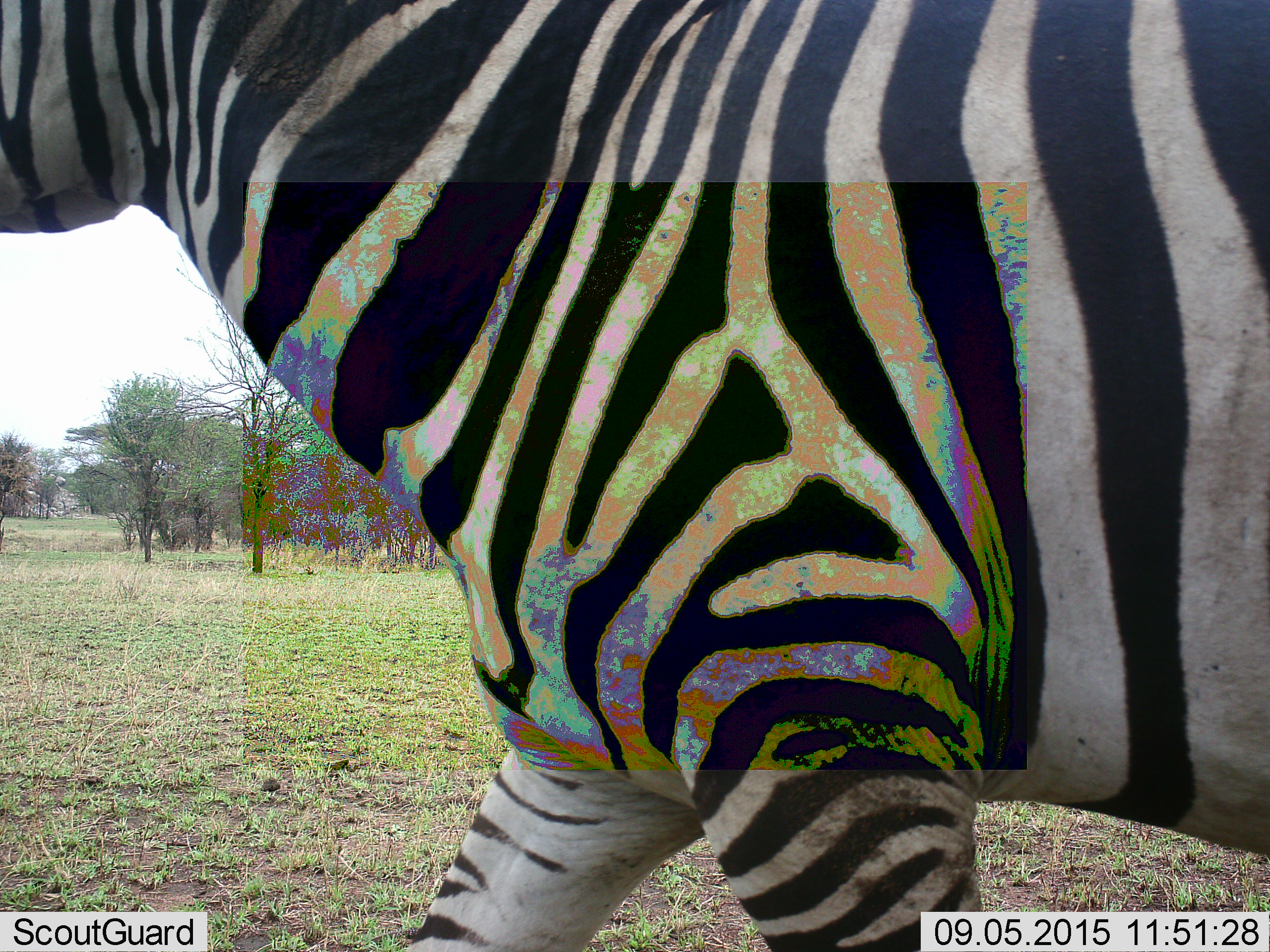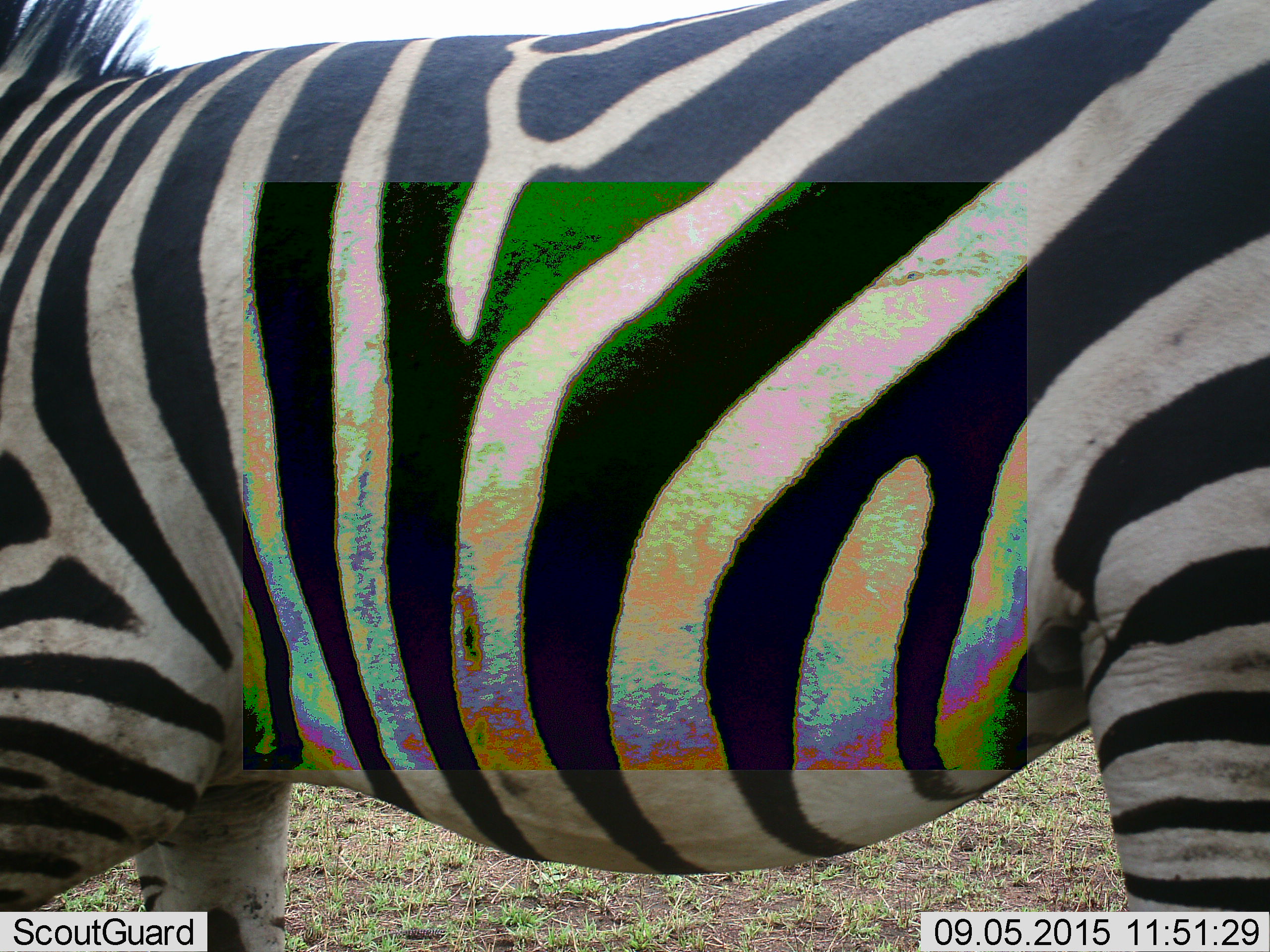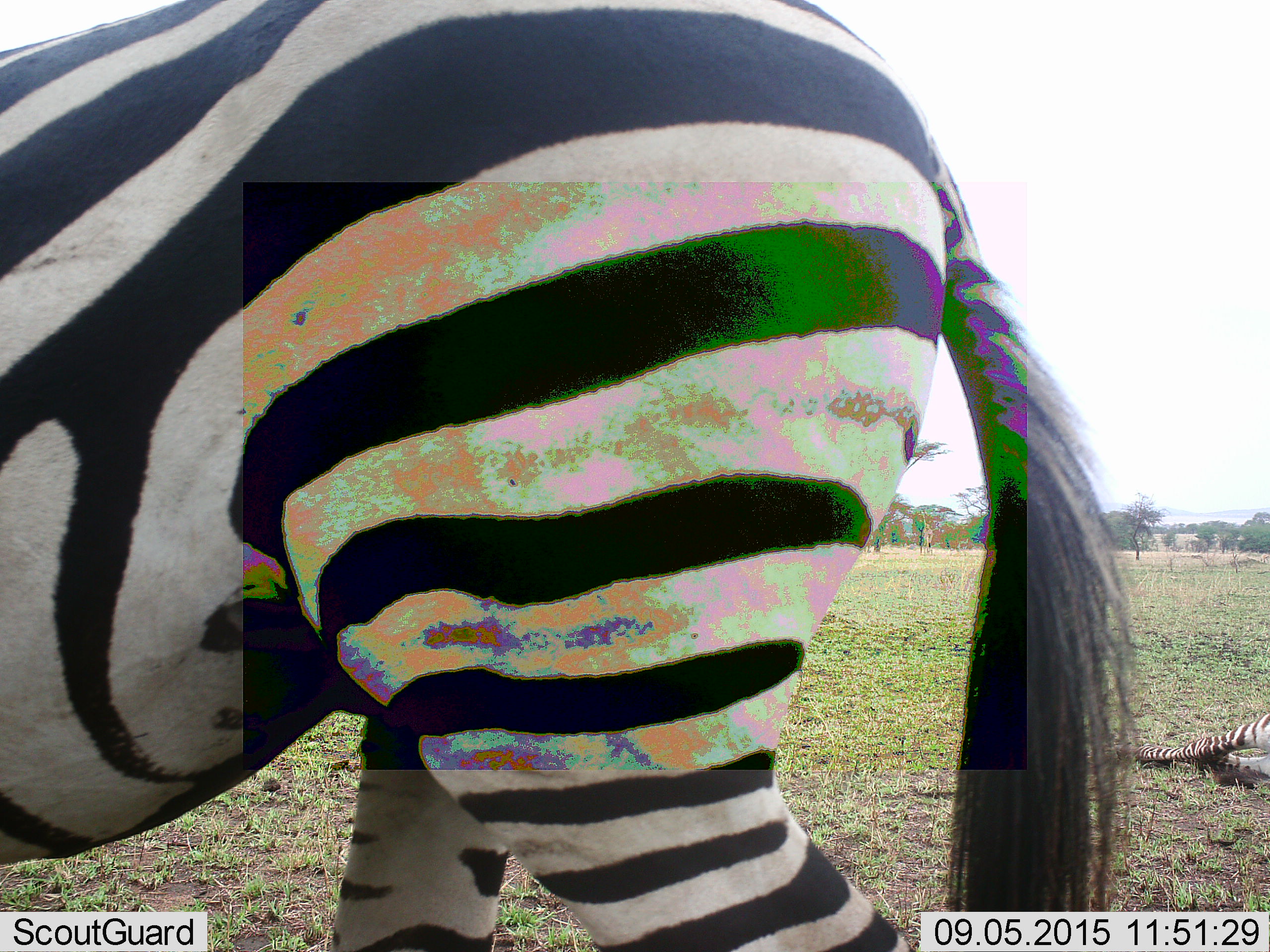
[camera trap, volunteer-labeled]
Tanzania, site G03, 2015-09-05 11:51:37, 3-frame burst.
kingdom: Animalia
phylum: Chordata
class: Mammalia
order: Perissodactyla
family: Equidae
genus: Equus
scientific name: Equus quagga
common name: plains zebra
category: zebra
Zebra (plains zebra) (Equus quagga), count 2. Behavior (volunteer vote fractions): standing 6%, resting 67%, moving 94%, interacting 0%. Young present (vote fraction): 17%. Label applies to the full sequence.